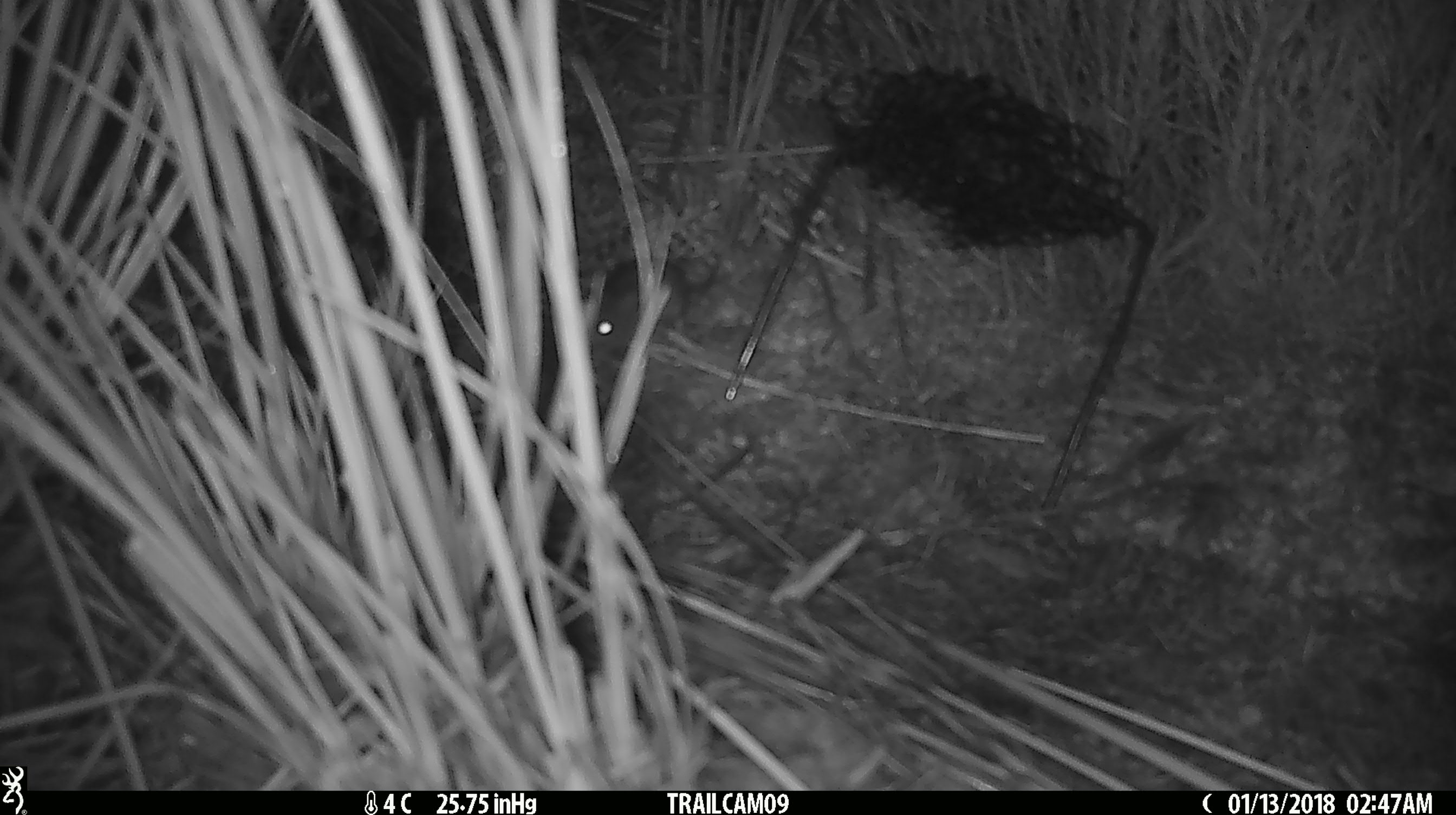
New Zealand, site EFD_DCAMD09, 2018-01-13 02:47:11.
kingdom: Animalia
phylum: Chordata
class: Mammalia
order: Rodentia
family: Muridae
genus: Mus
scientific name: Mus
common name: mouse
Mouse (Mus).